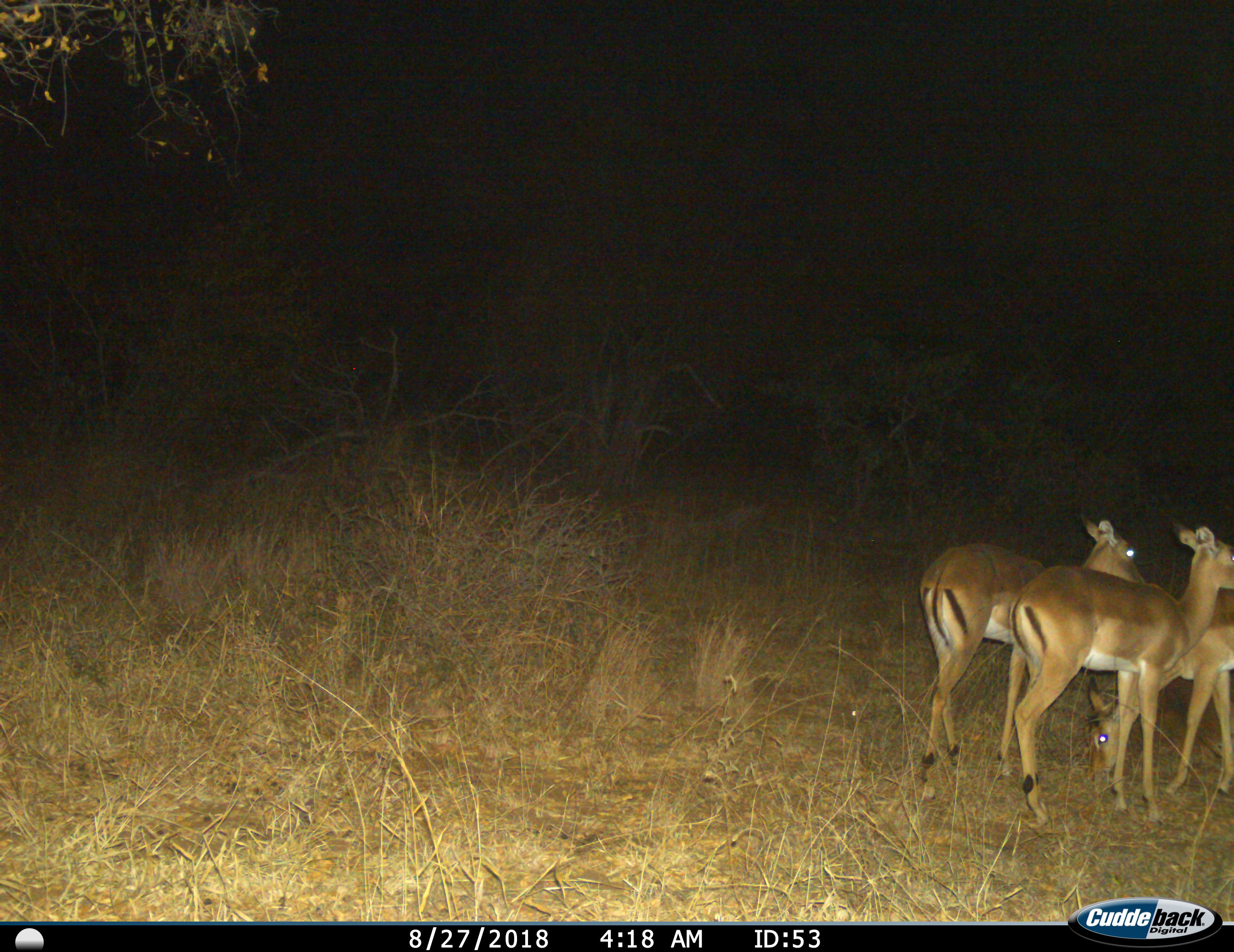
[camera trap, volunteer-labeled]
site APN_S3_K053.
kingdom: Animalia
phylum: Chordata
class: Mammalia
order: Artiodactyla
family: Bovidae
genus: Aepyceros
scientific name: Aepyceros melampus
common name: impala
Impala (Aepyceros melampus), count 3. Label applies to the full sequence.